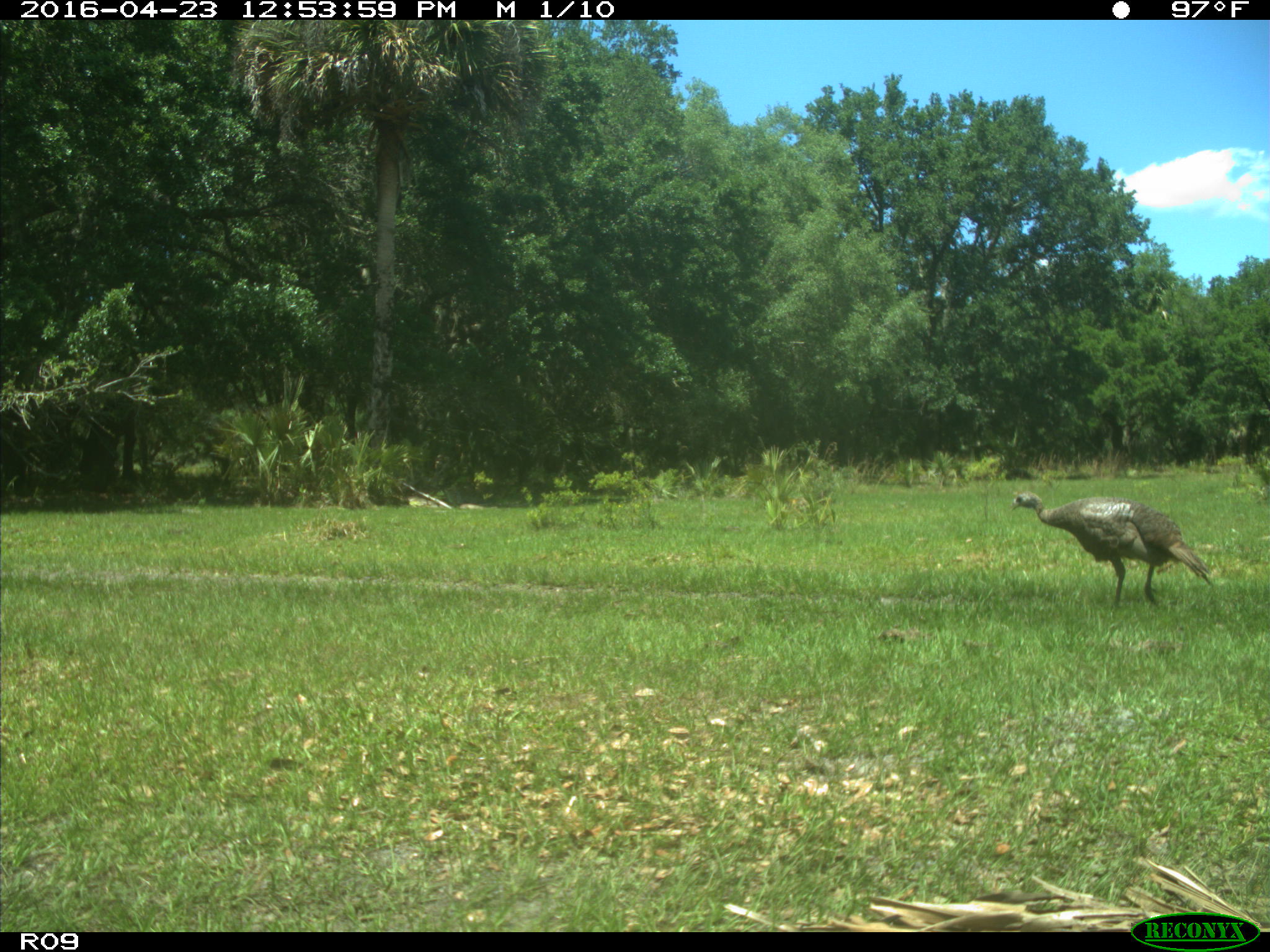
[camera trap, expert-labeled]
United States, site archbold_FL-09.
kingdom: Animalia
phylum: Chordata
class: Aves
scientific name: Aves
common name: birds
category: unidentified bird